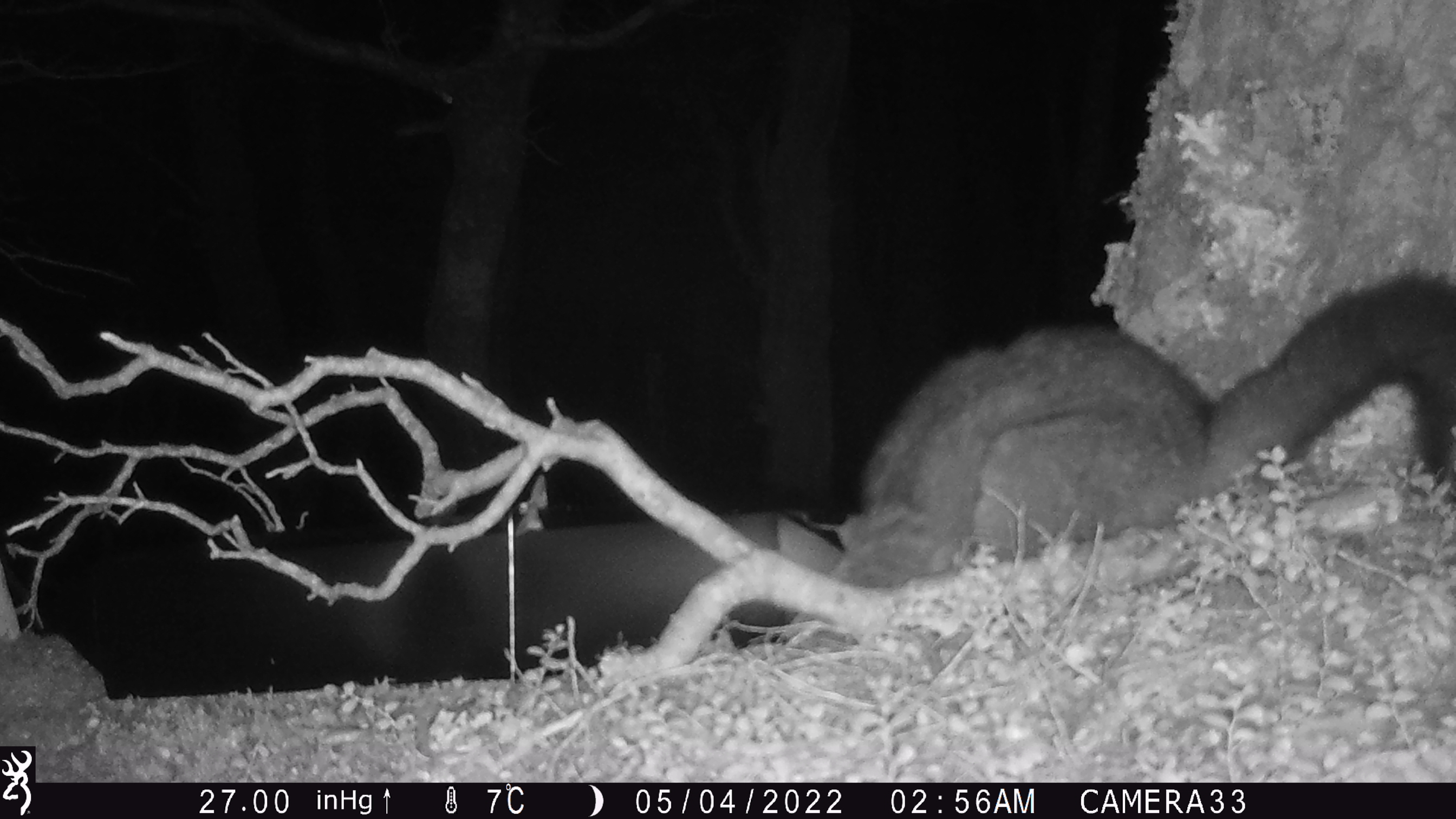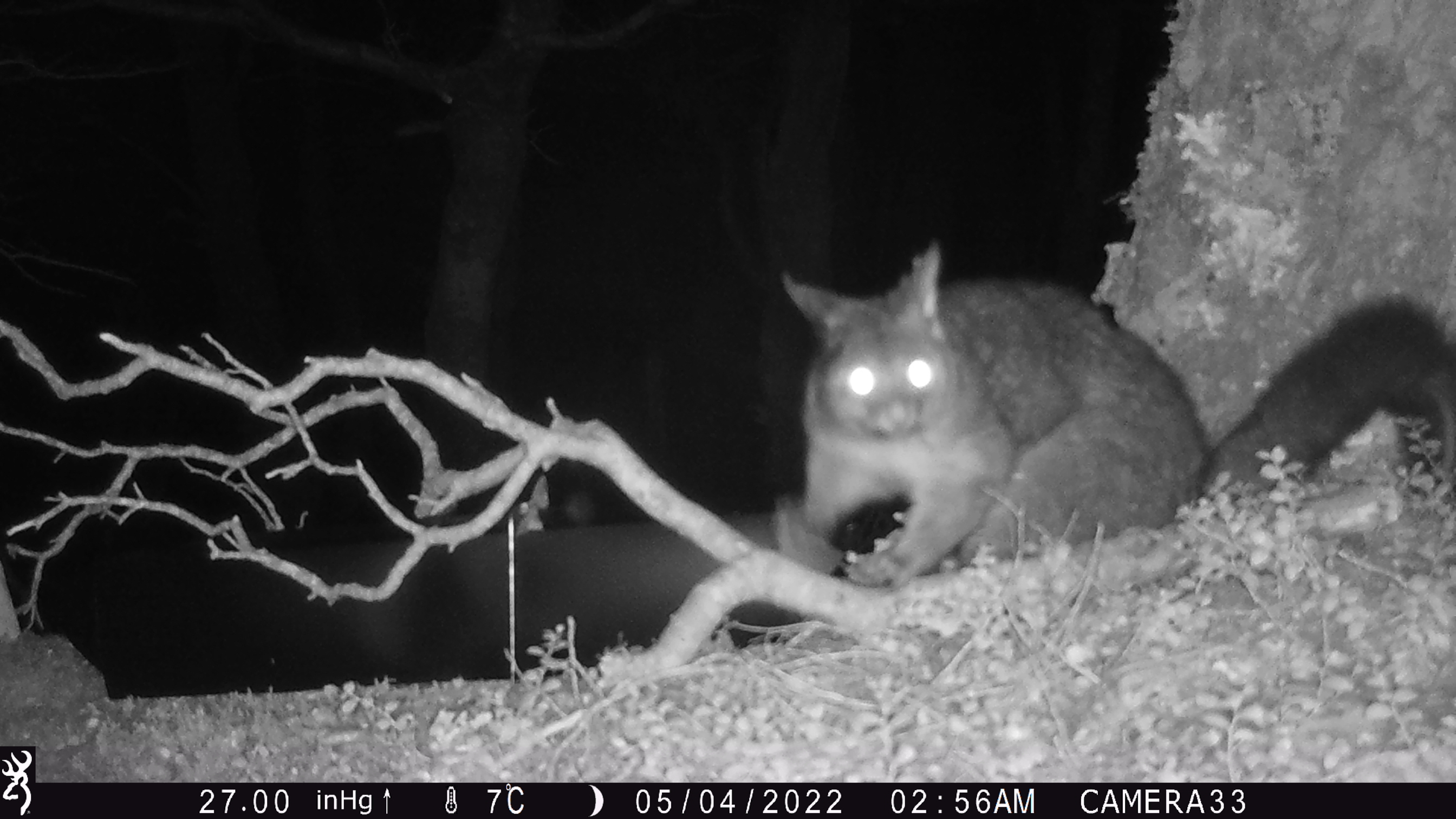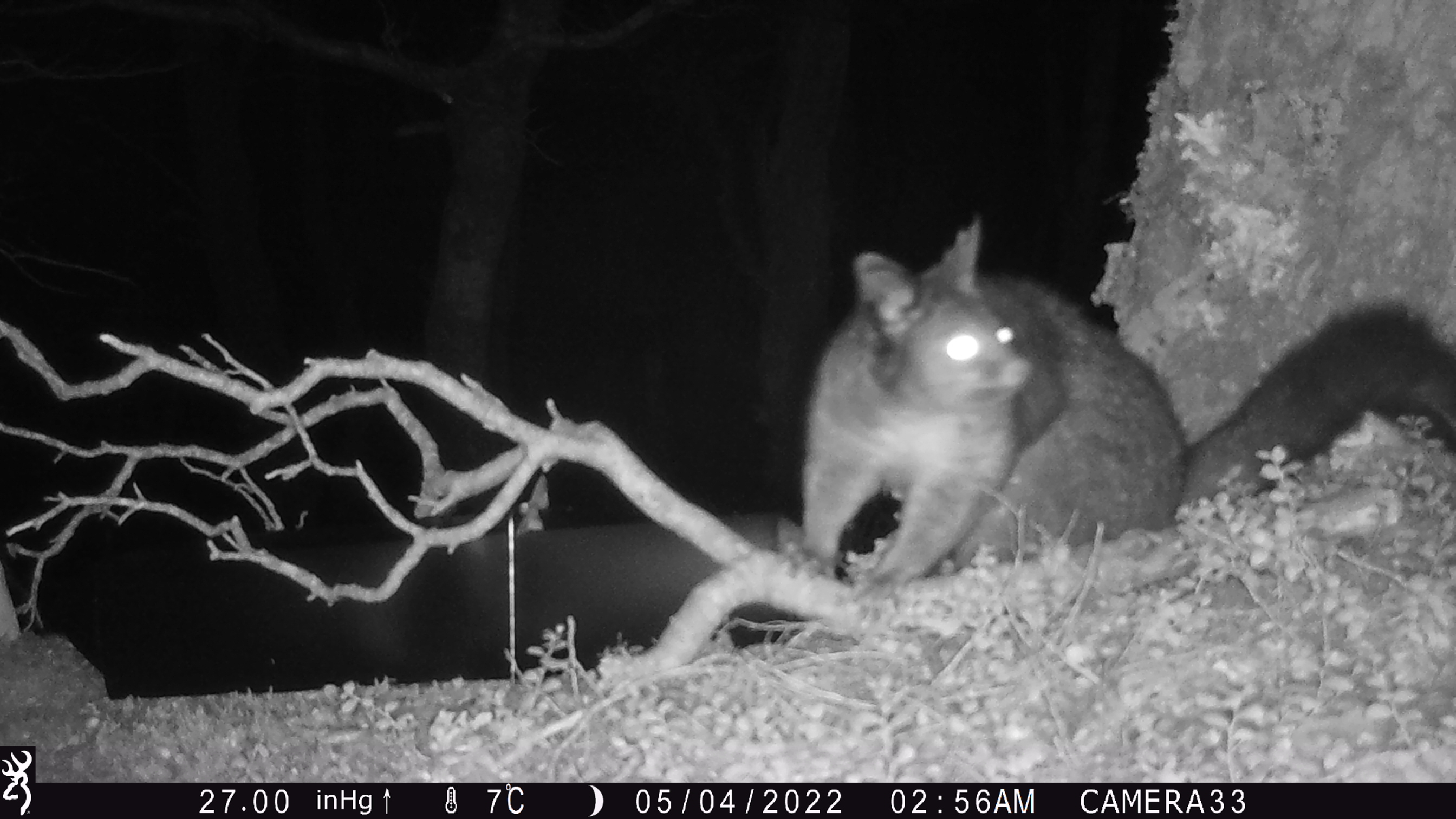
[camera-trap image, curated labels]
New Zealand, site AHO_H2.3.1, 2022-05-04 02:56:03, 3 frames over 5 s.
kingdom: Animalia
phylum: Chordata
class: Mammalia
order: Diprotodontia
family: Phalangeridae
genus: Trichosurus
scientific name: Trichosurus vulpecula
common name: common brushtail possum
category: possum